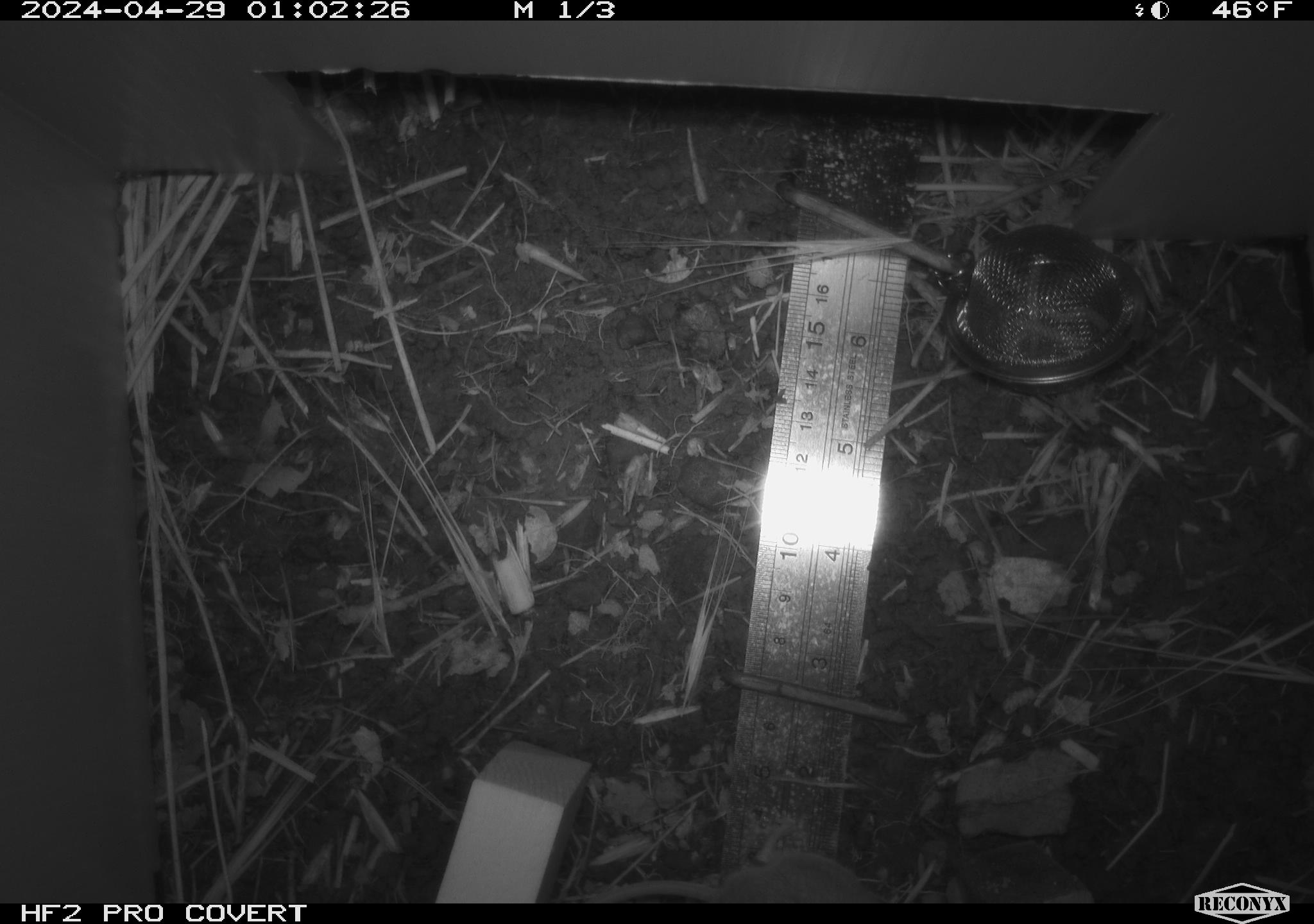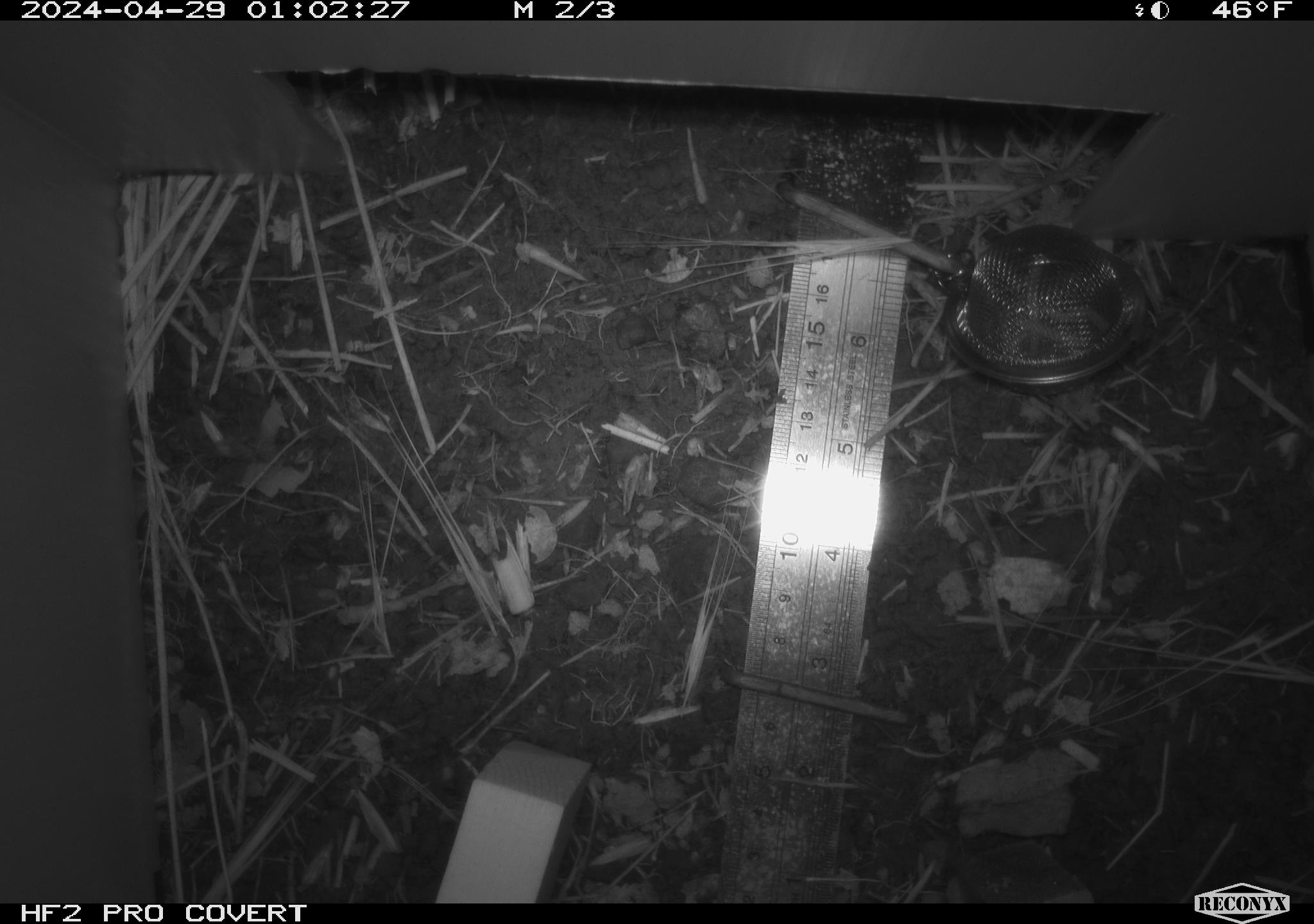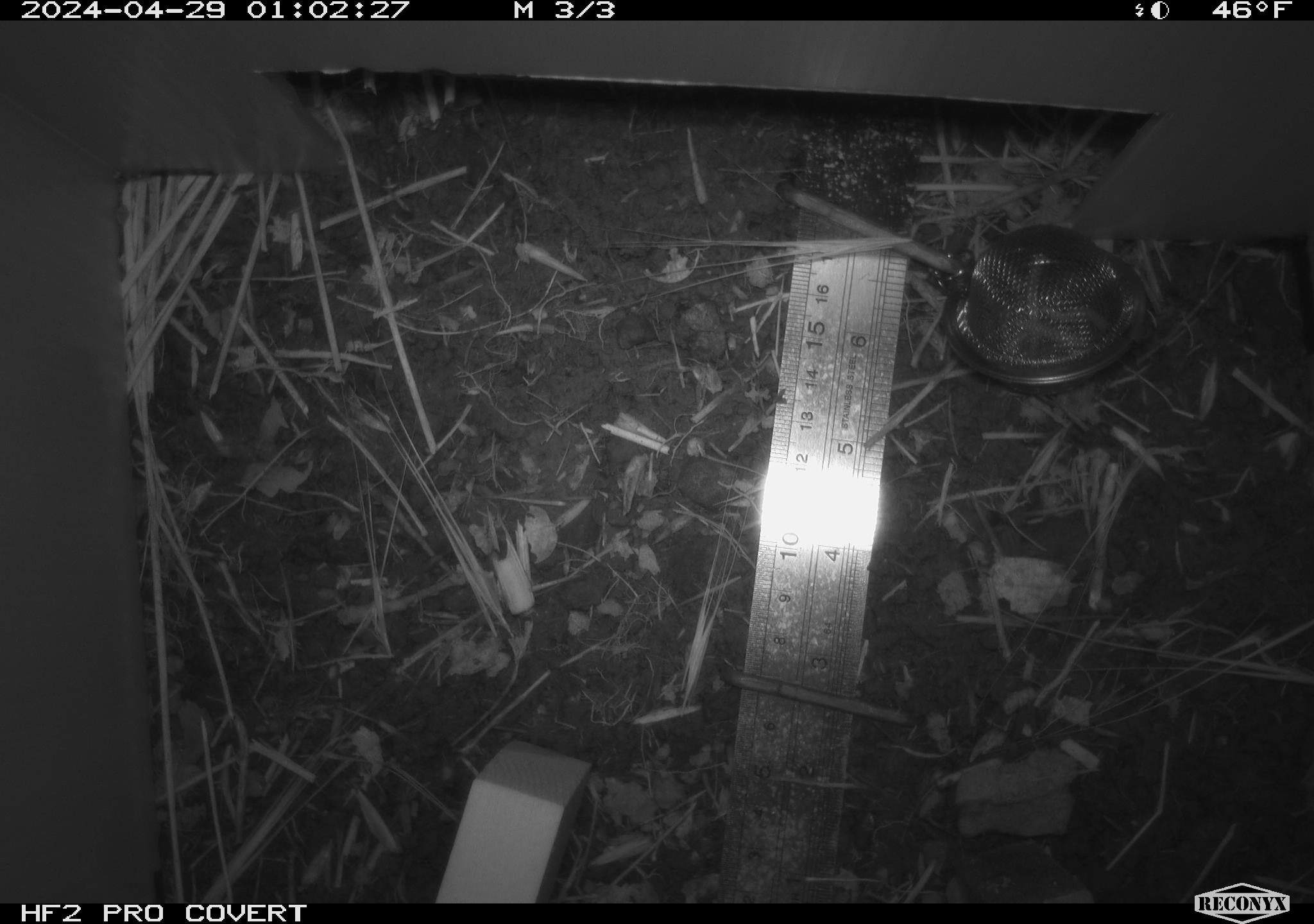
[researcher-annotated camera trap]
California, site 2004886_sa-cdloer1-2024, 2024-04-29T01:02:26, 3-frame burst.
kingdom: Animalia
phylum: Chordata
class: Mammalia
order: Rodentia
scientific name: Rodentia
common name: mouse species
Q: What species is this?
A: Mouse species (Rodentia).